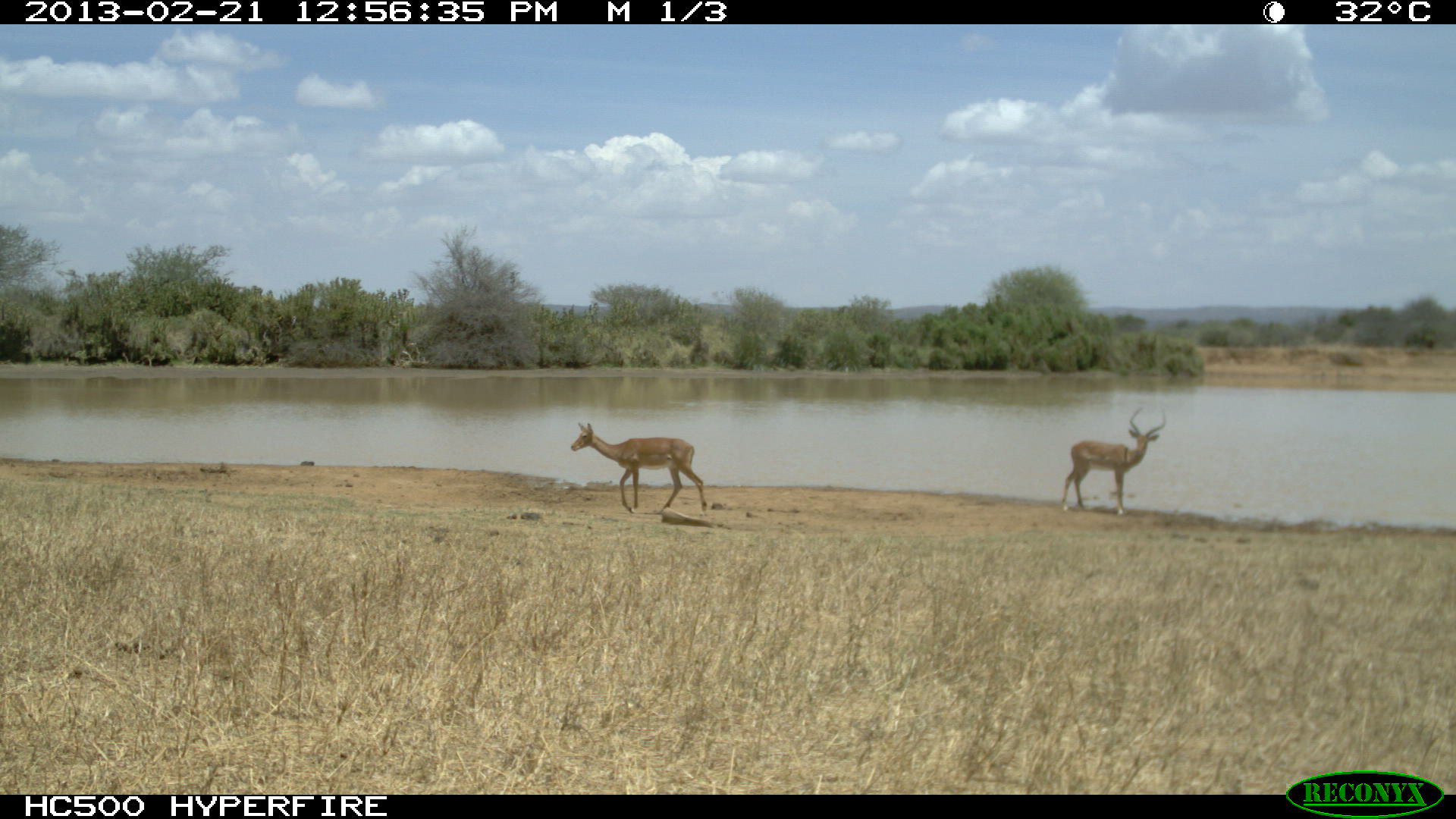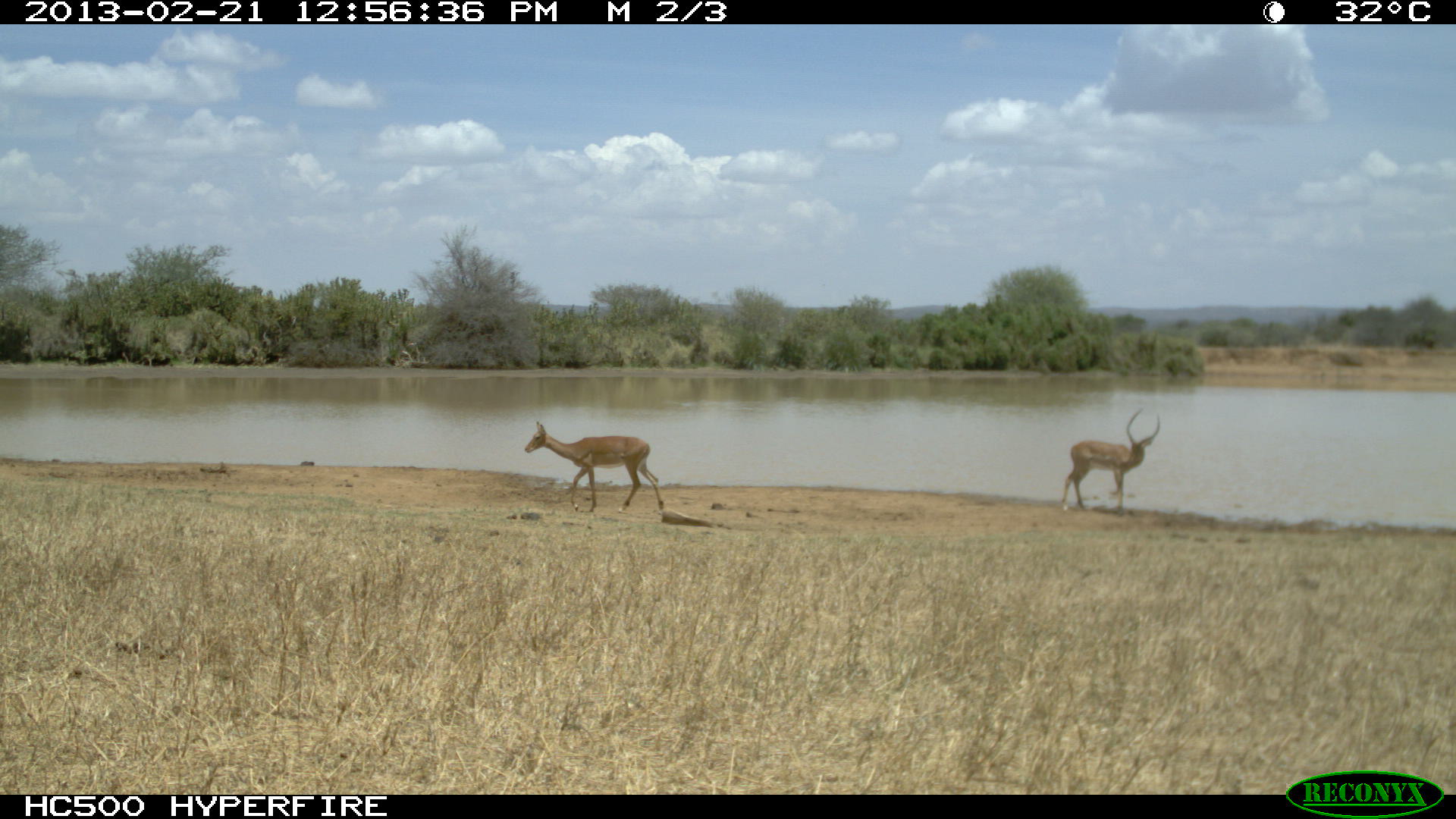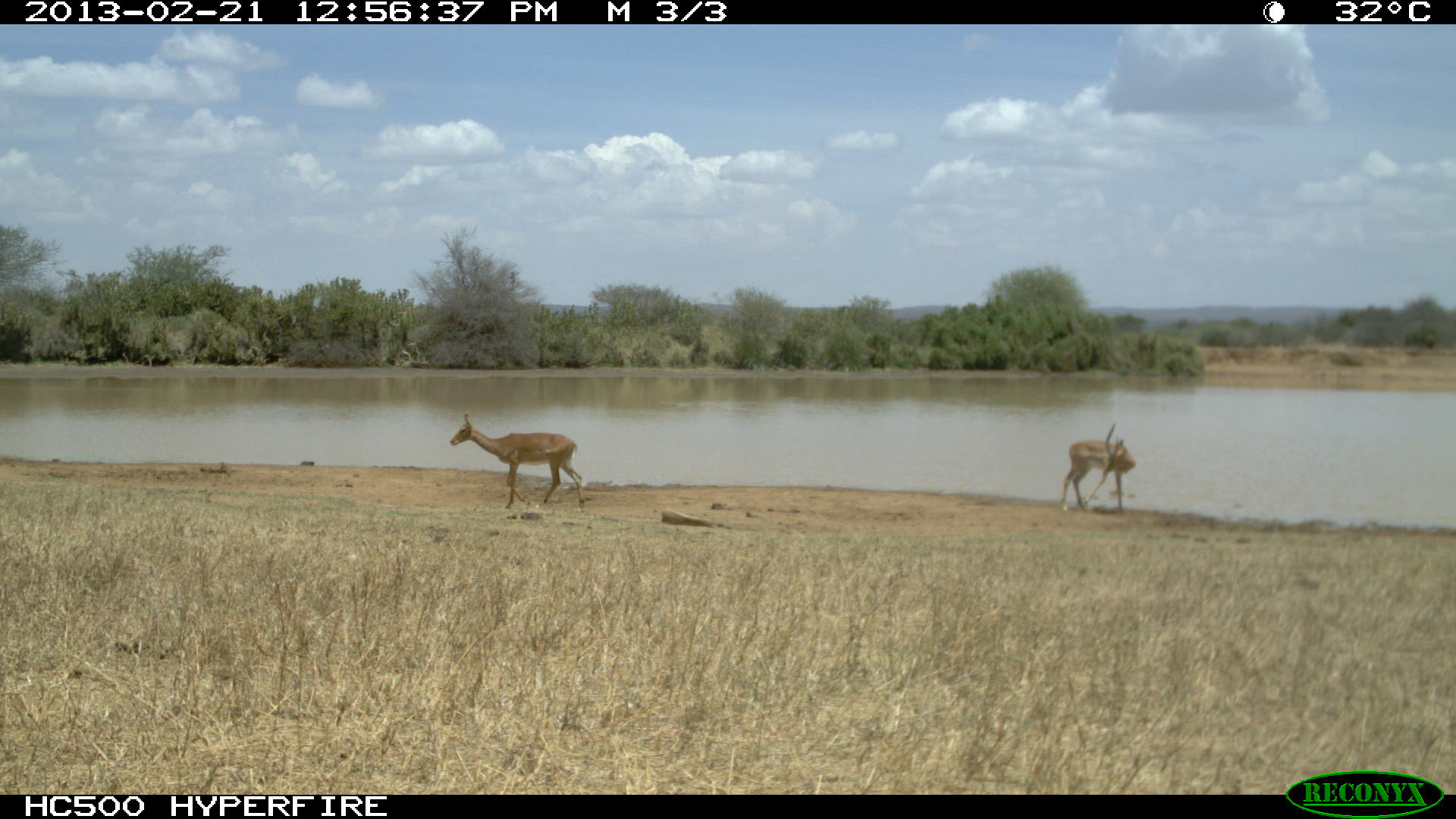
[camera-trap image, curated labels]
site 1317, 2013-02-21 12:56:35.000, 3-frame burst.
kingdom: Animalia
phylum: Chordata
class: Mammalia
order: Artiodactyla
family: Bovidae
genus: Aepyceros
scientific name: Aepyceros melampus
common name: impala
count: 2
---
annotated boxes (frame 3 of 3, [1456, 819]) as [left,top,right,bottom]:
aepyceros melampus: [449,414,585,509]; [1061,422,1136,514]